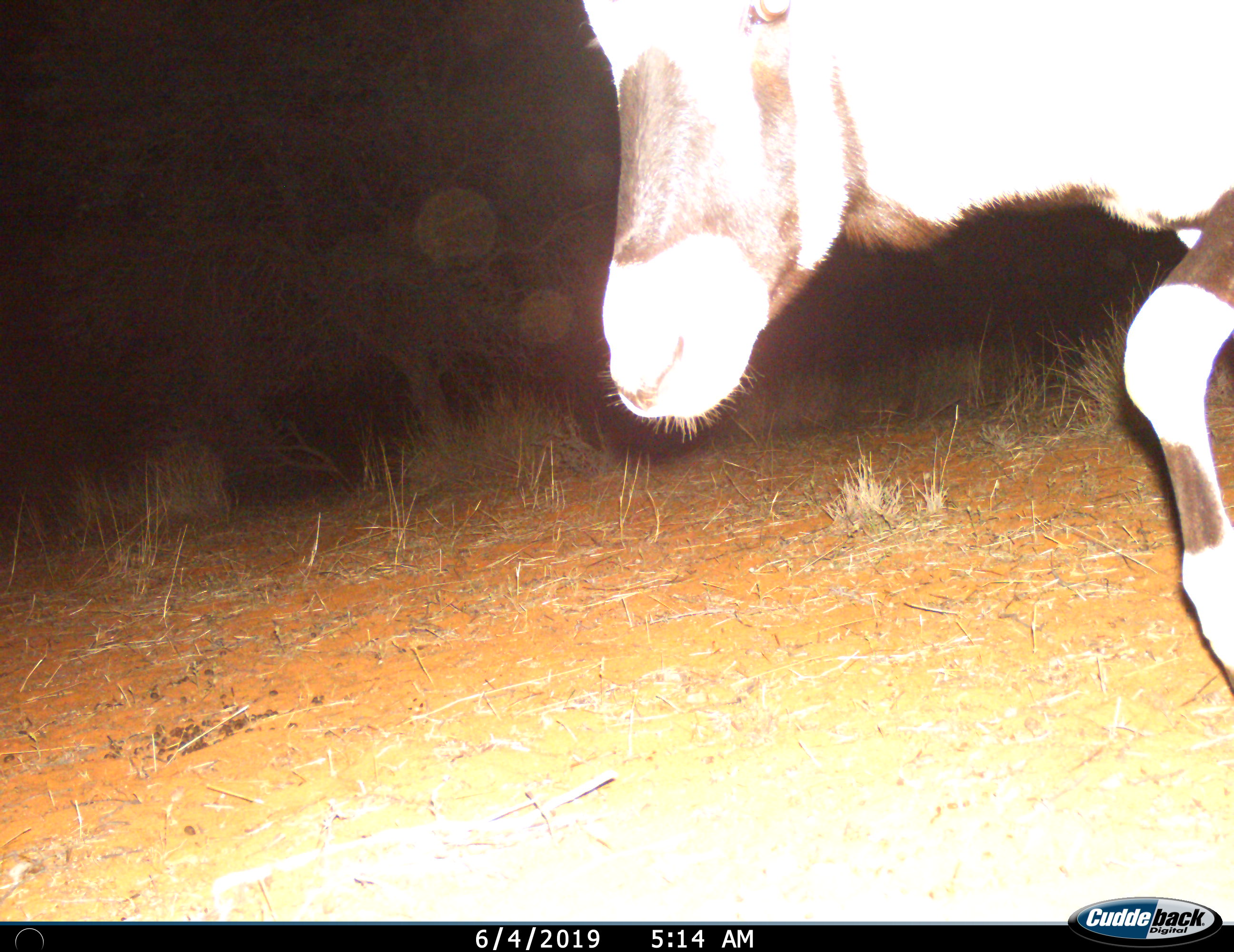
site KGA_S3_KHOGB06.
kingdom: Animalia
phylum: Chordata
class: Mammalia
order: Artiodactyla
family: Bovidae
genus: Oryx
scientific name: Oryx gazella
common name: gemsbok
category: oryx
Oryx (gemsbok) (Oryx gazella), count 1. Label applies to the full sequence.